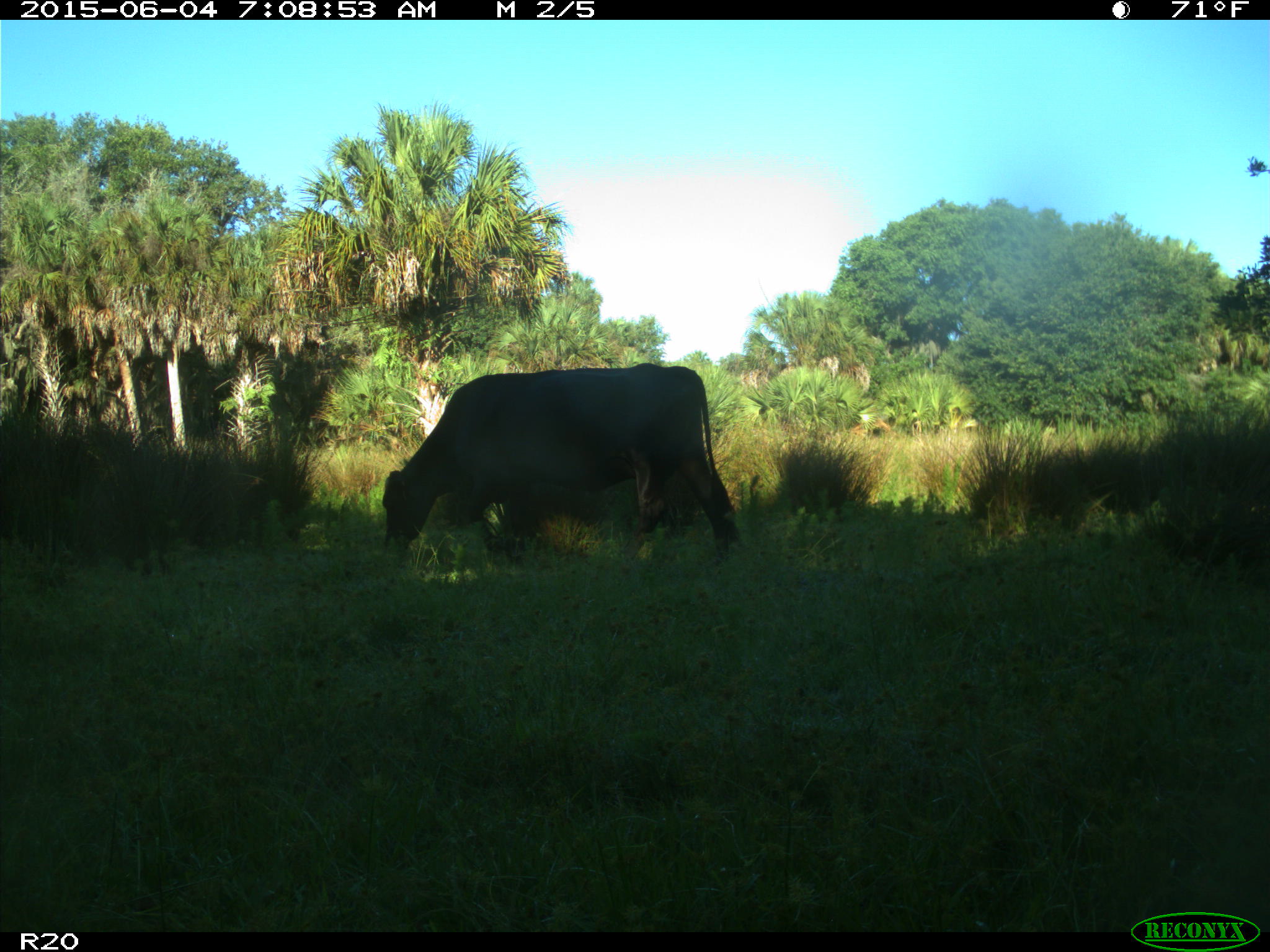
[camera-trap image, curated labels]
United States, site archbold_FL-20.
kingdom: Animalia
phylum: Chordata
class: Mammalia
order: Artiodactyla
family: Bovidae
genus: Bos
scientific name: Bos taurus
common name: domestic cow